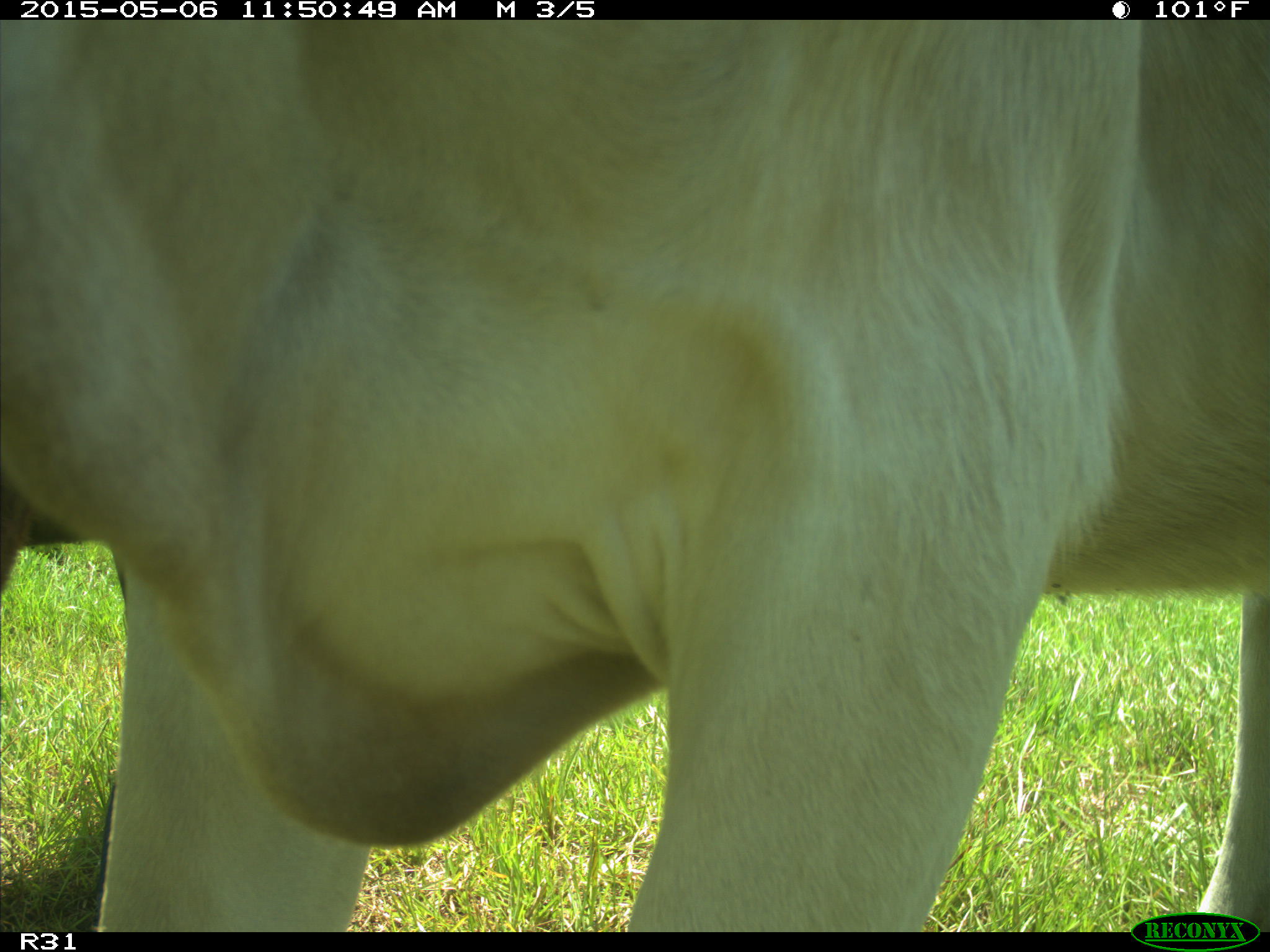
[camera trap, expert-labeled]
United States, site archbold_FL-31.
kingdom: Animalia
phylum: Chordata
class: Mammalia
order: Artiodactyla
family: Bovidae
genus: Bos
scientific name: Bos taurus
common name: domestic cow